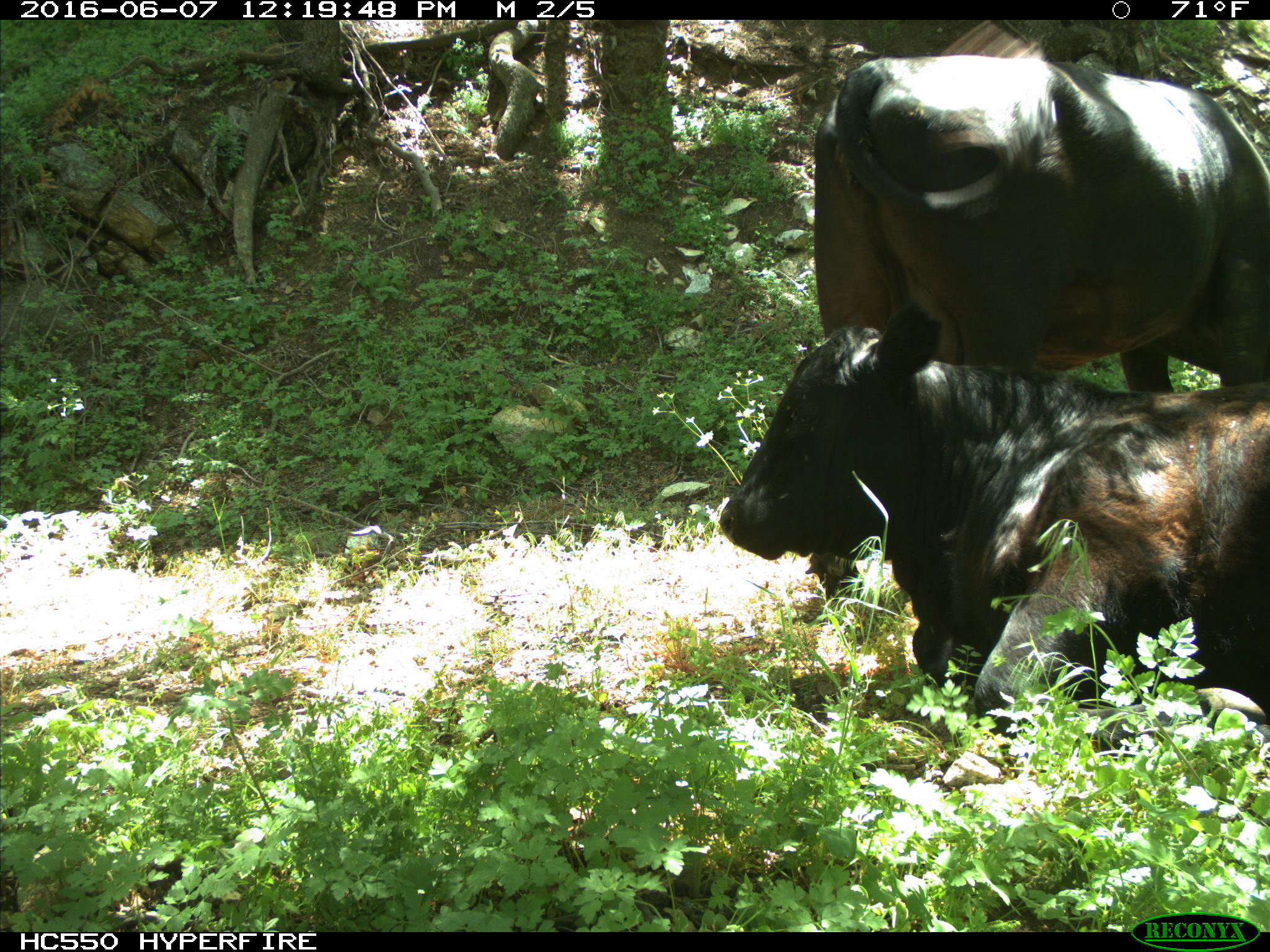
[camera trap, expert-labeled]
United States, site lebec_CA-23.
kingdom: Animalia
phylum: Chordata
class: Mammalia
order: Artiodactyla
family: Bovidae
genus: Bos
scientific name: Bos taurus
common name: domestic cow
Bos taurus (domestic cow).